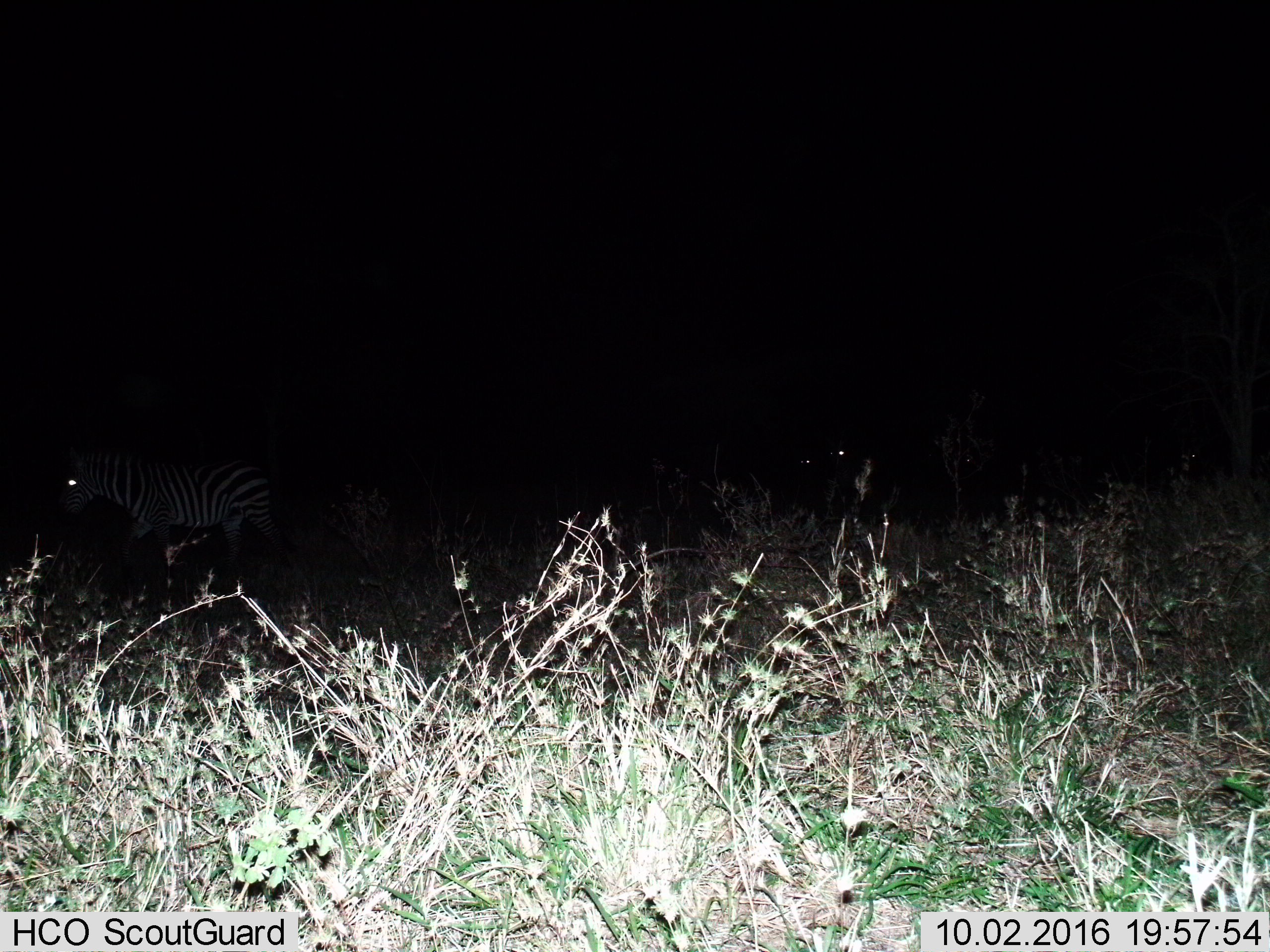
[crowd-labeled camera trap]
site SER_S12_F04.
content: unidentified animal